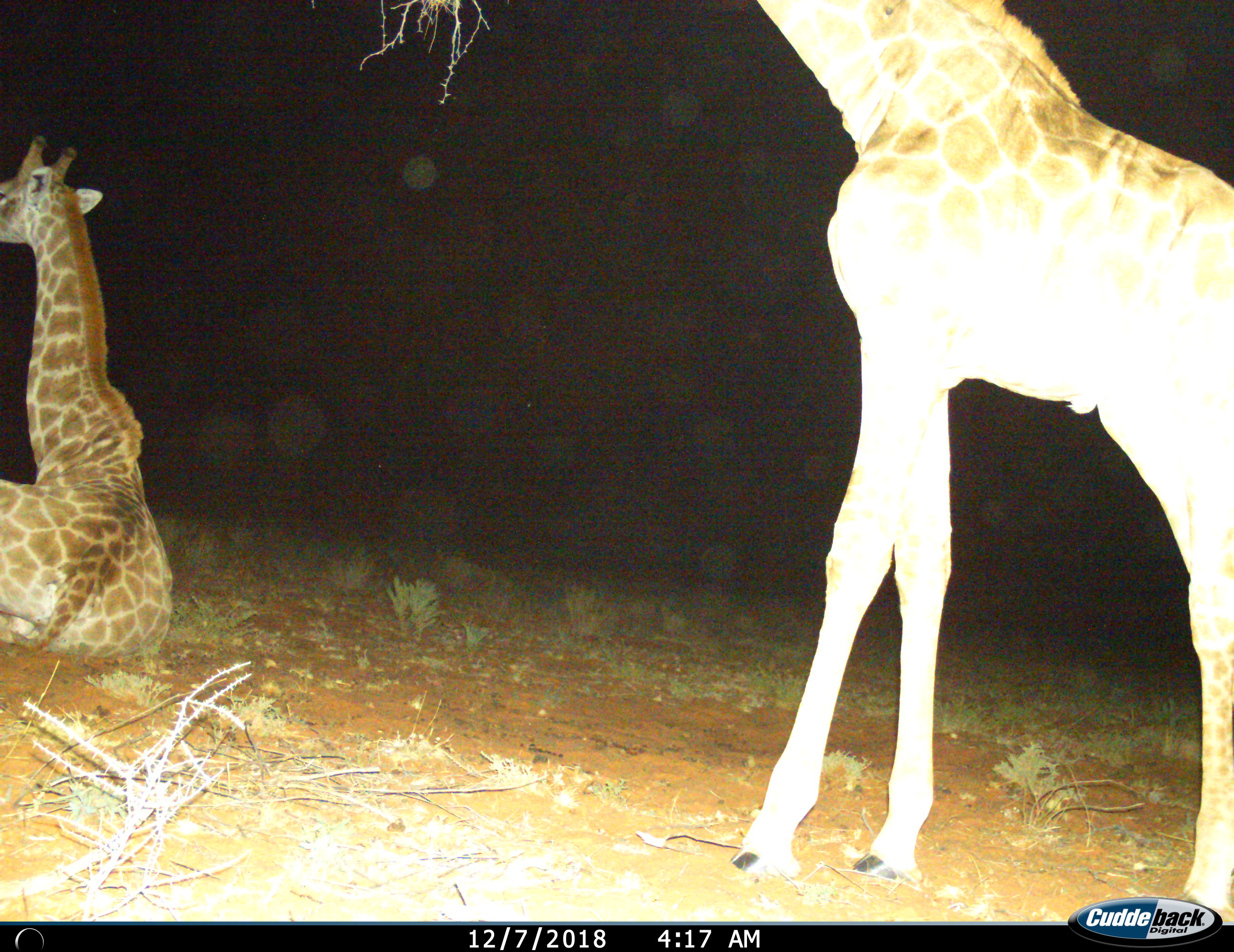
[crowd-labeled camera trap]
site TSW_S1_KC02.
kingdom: Animalia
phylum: Chordata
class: Mammalia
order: Artiodactyla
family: Giraffidae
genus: Giraffa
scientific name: Giraffa camelopardalis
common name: giraffe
Giraffe (Giraffa camelopardalis), count 2. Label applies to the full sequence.